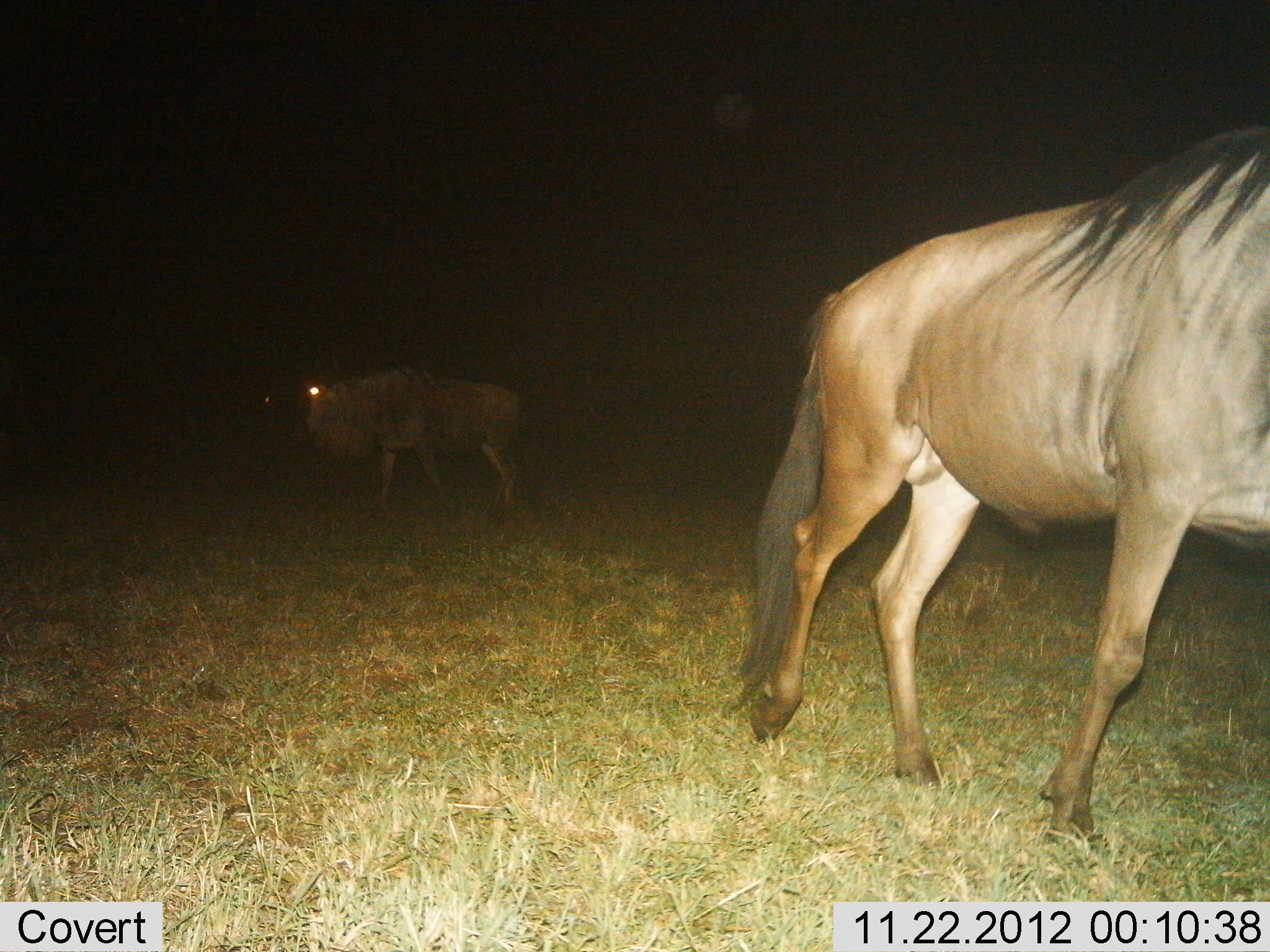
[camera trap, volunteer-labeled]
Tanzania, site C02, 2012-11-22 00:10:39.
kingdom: Animalia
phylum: Chordata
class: Mammalia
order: Artiodactyla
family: Bovidae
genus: Connochaetes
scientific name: Connochaetes taurinus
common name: blue wildebeest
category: wildebeest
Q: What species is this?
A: Wildebeest (blue wildebeest) (Connochaetes taurinus).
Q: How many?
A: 2.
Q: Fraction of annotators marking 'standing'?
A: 27%.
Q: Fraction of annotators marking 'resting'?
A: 4%.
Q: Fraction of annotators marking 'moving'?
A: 81%.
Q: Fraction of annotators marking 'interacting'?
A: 0%.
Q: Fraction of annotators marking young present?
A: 0%.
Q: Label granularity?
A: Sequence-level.